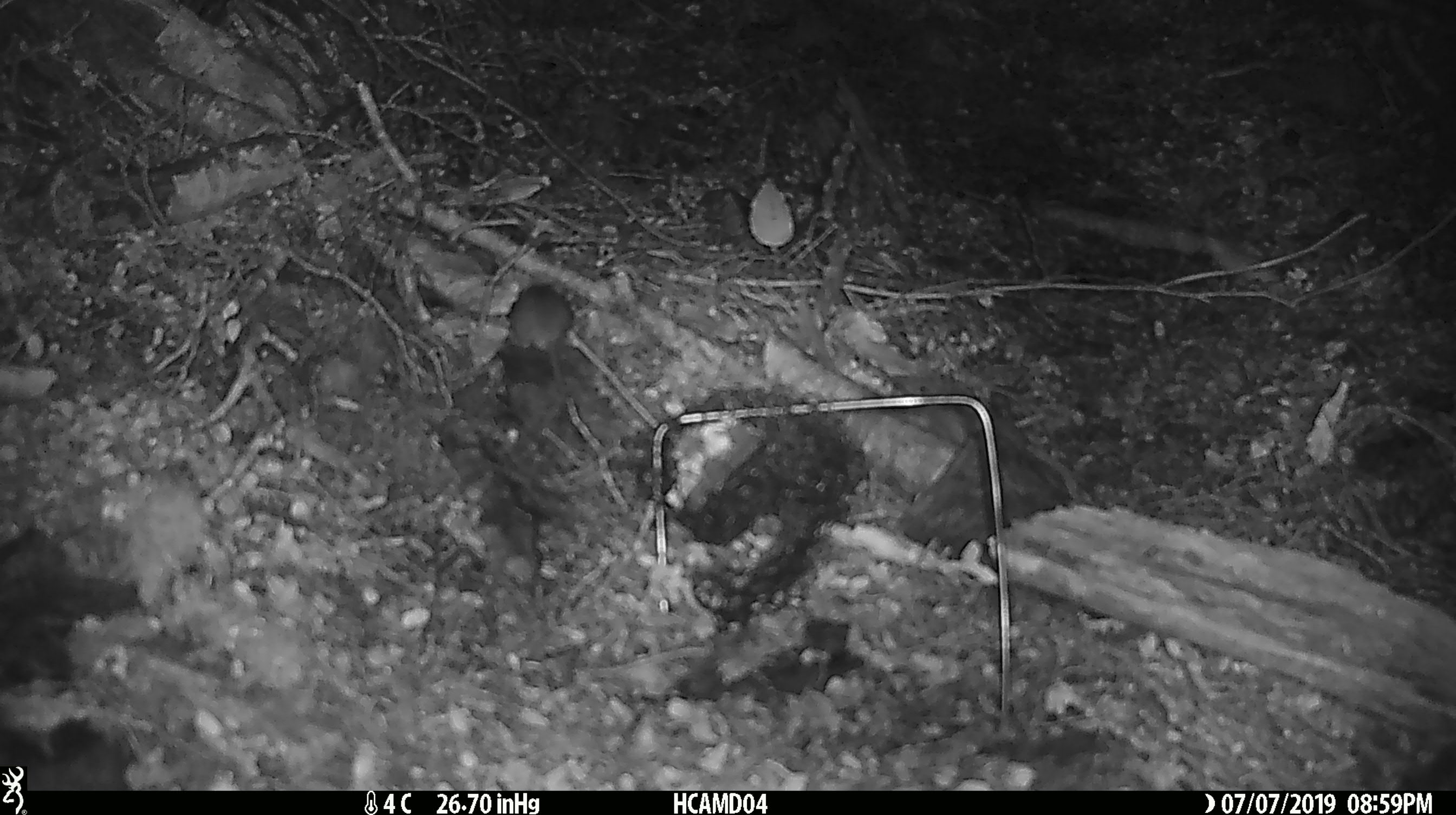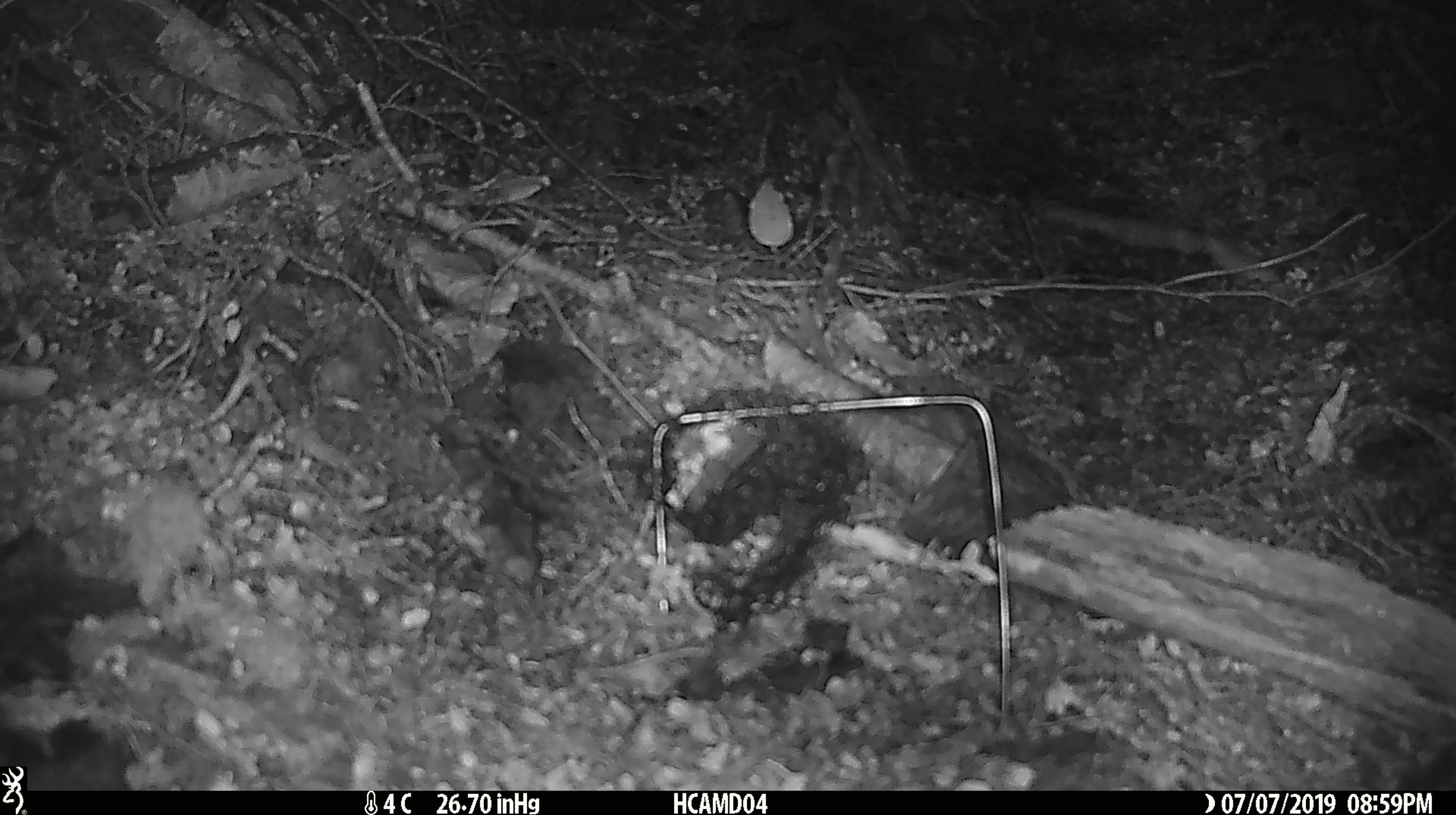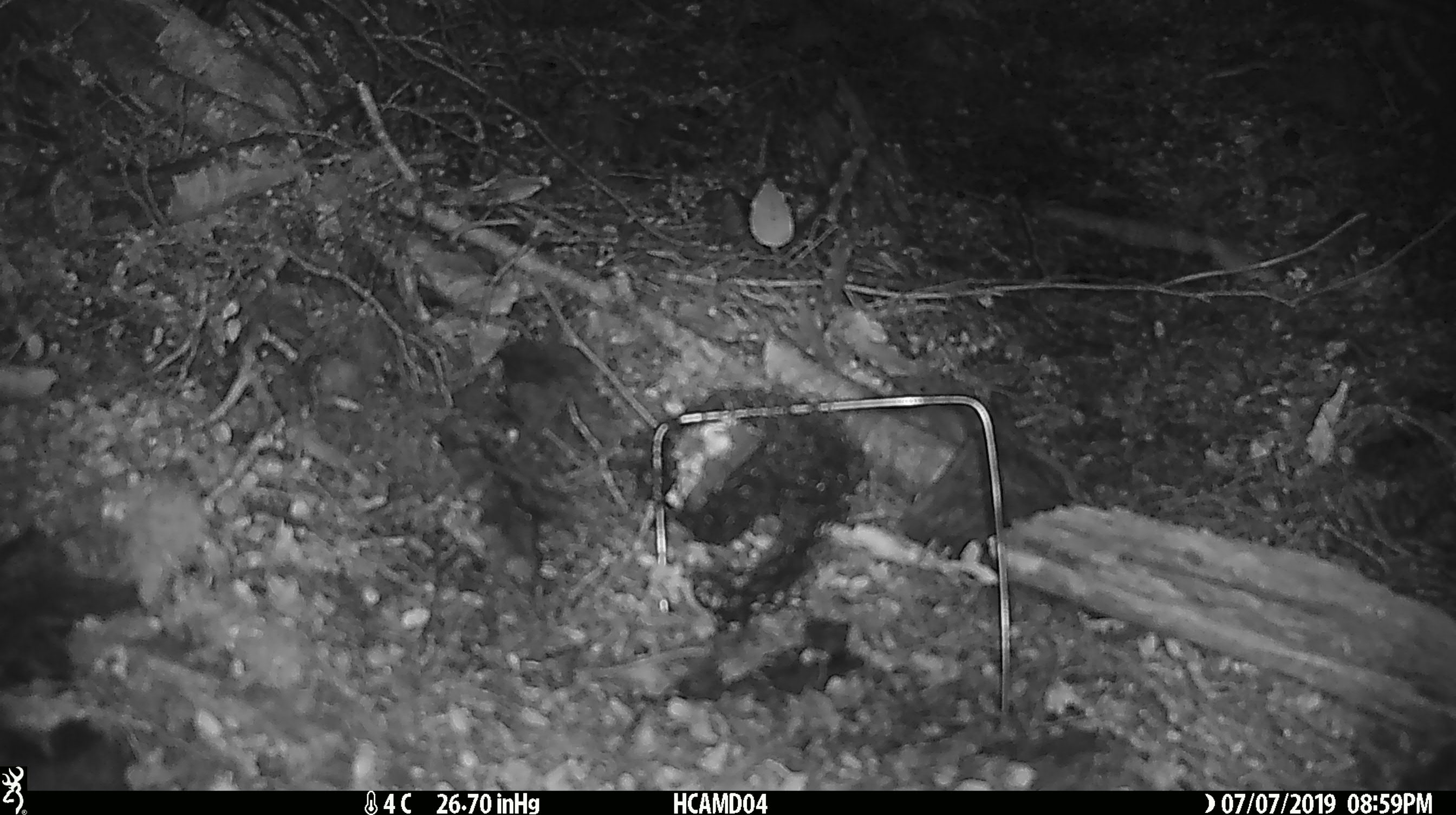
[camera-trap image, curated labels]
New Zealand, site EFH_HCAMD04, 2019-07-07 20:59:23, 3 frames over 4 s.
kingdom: Animalia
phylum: Chordata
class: Mammalia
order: Rodentia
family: Muridae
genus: Mus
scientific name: Mus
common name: mouse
Mouse (Mus).